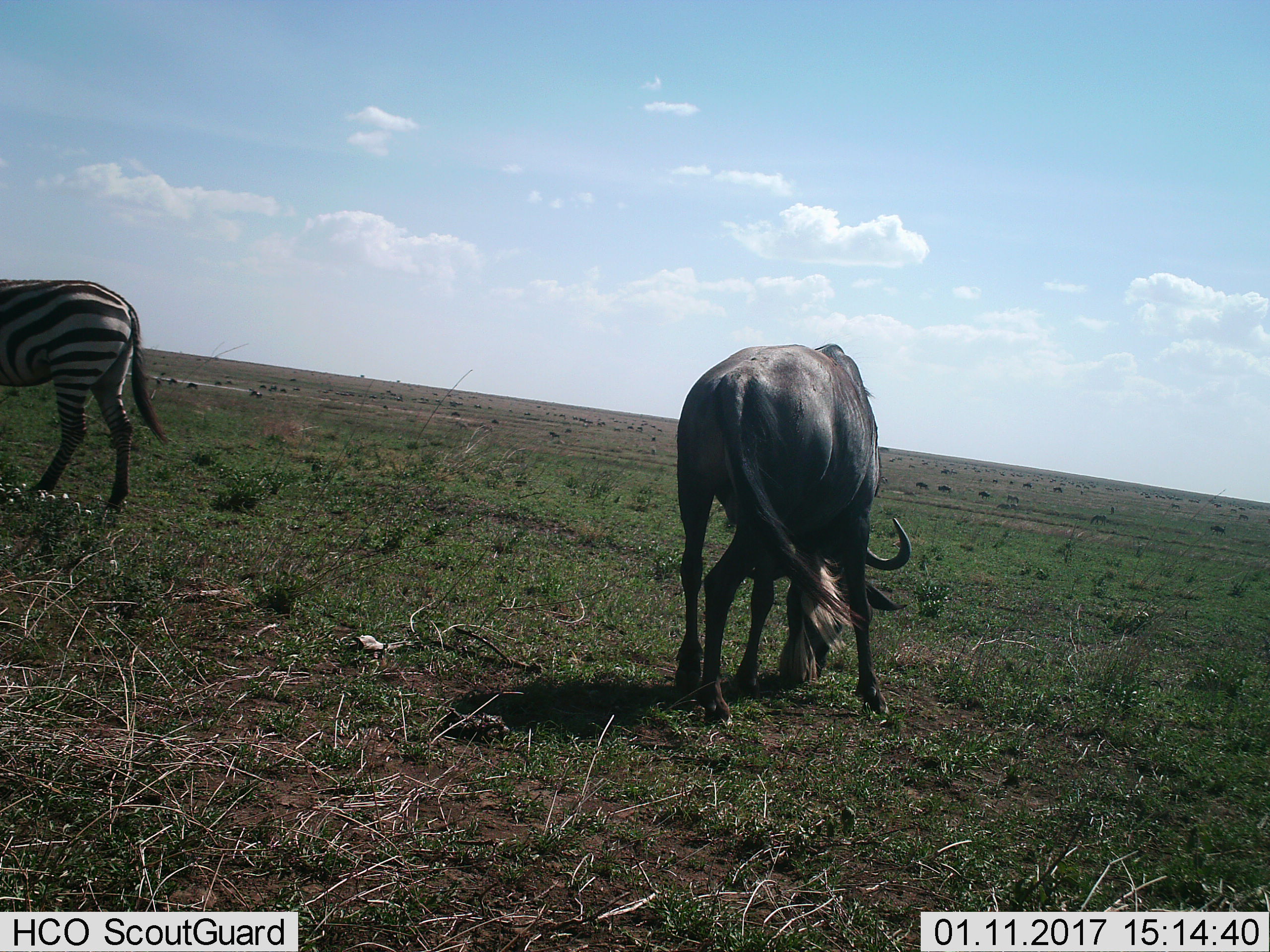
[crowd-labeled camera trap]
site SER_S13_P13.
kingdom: Animalia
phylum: Chordata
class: Mammalia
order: Artiodactyla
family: Bovidae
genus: Connochaetes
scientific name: Connochaetes taurinus taurinus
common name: blue wildebeest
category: wildebeestblue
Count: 11-50.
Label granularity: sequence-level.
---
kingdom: Animalia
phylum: Chordata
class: Mammalia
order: Perissodactyla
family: Equidae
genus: Equus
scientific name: Equus quagga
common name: plains zebra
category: zebraplains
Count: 1.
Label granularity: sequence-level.